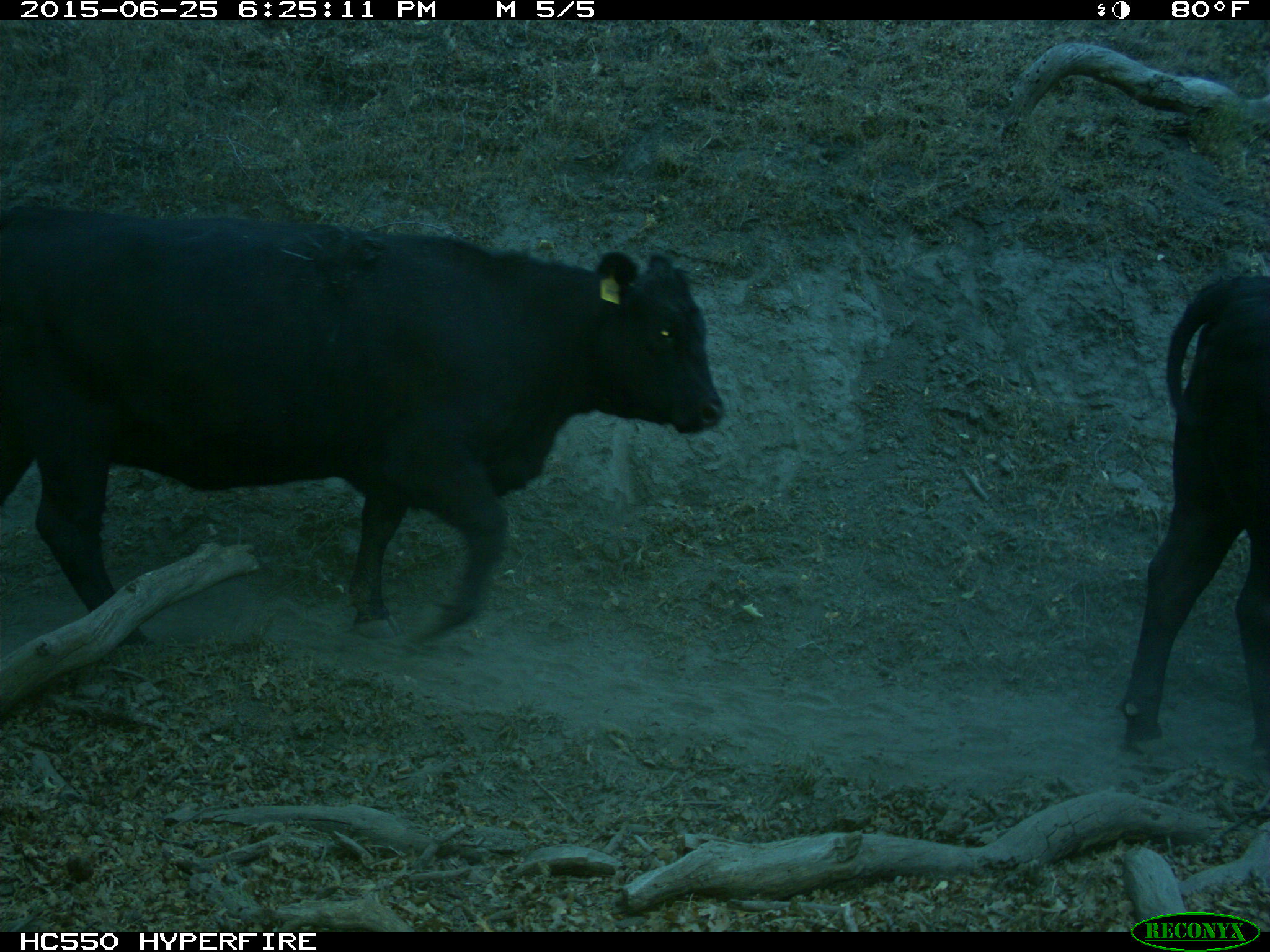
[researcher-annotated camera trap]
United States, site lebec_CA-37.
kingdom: Animalia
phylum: Chordata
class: Mammalia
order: Artiodactyla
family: Bovidae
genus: Bos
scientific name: Bos taurus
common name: domestic cow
Bos taurus (domestic cow).